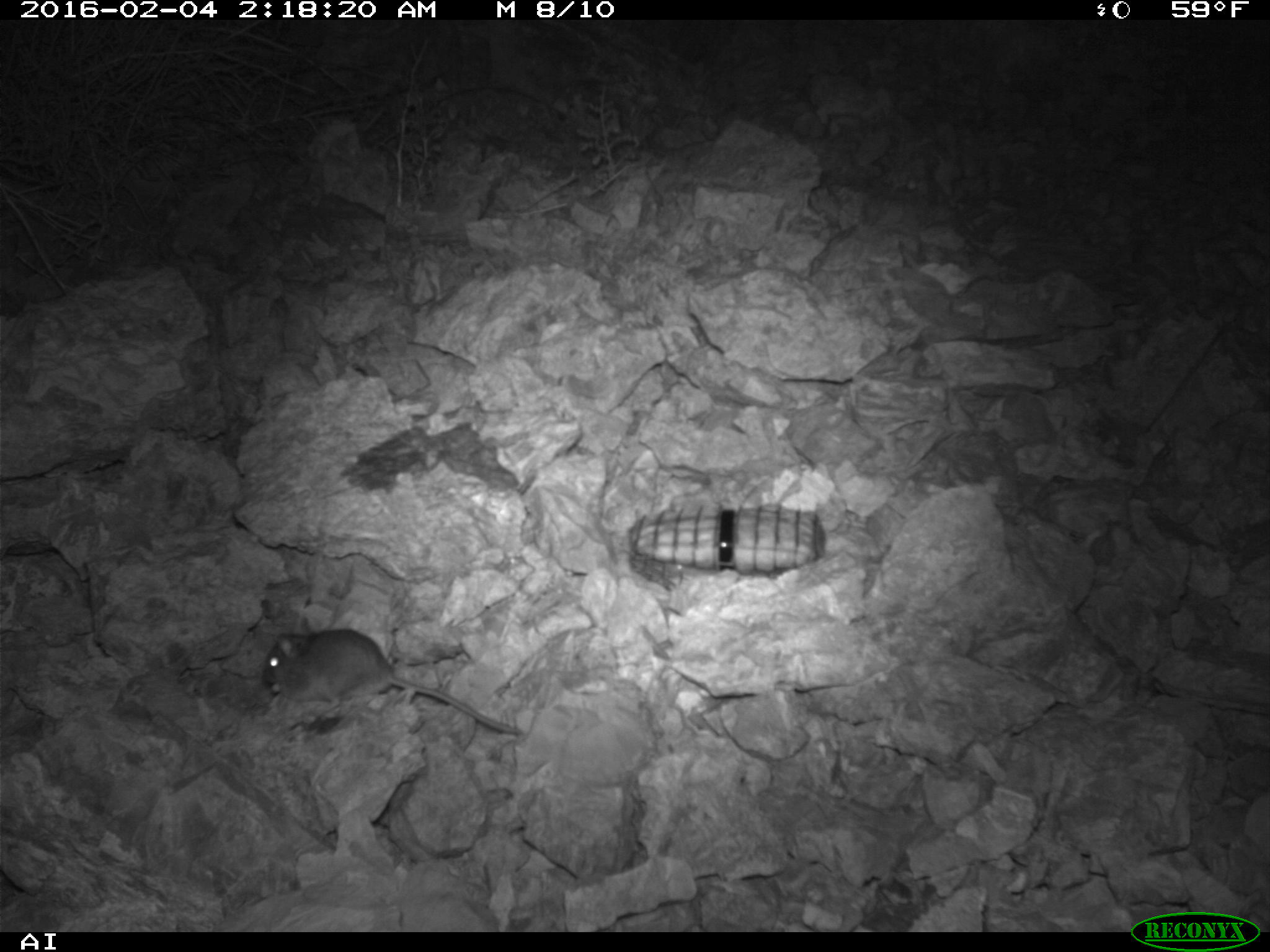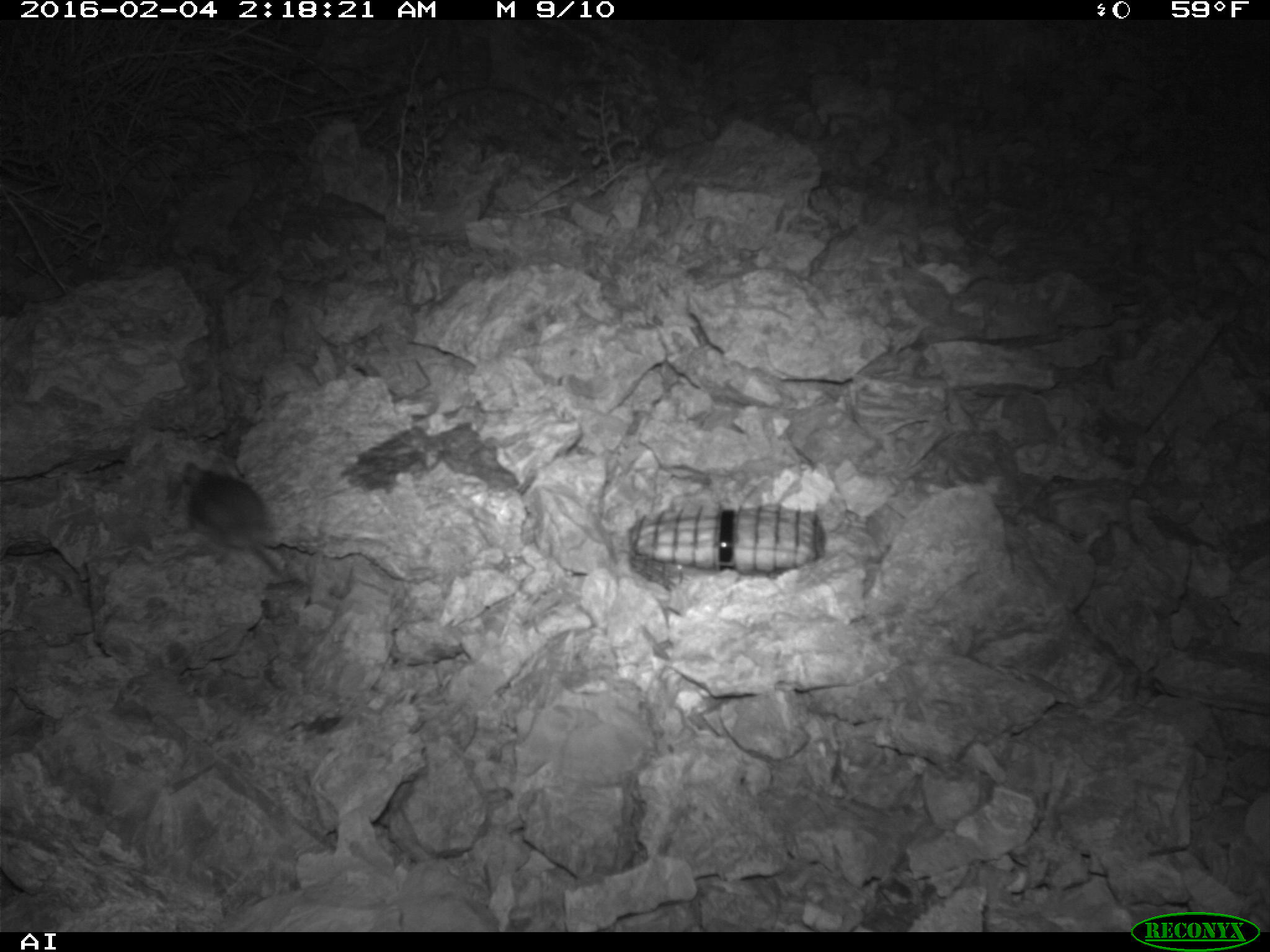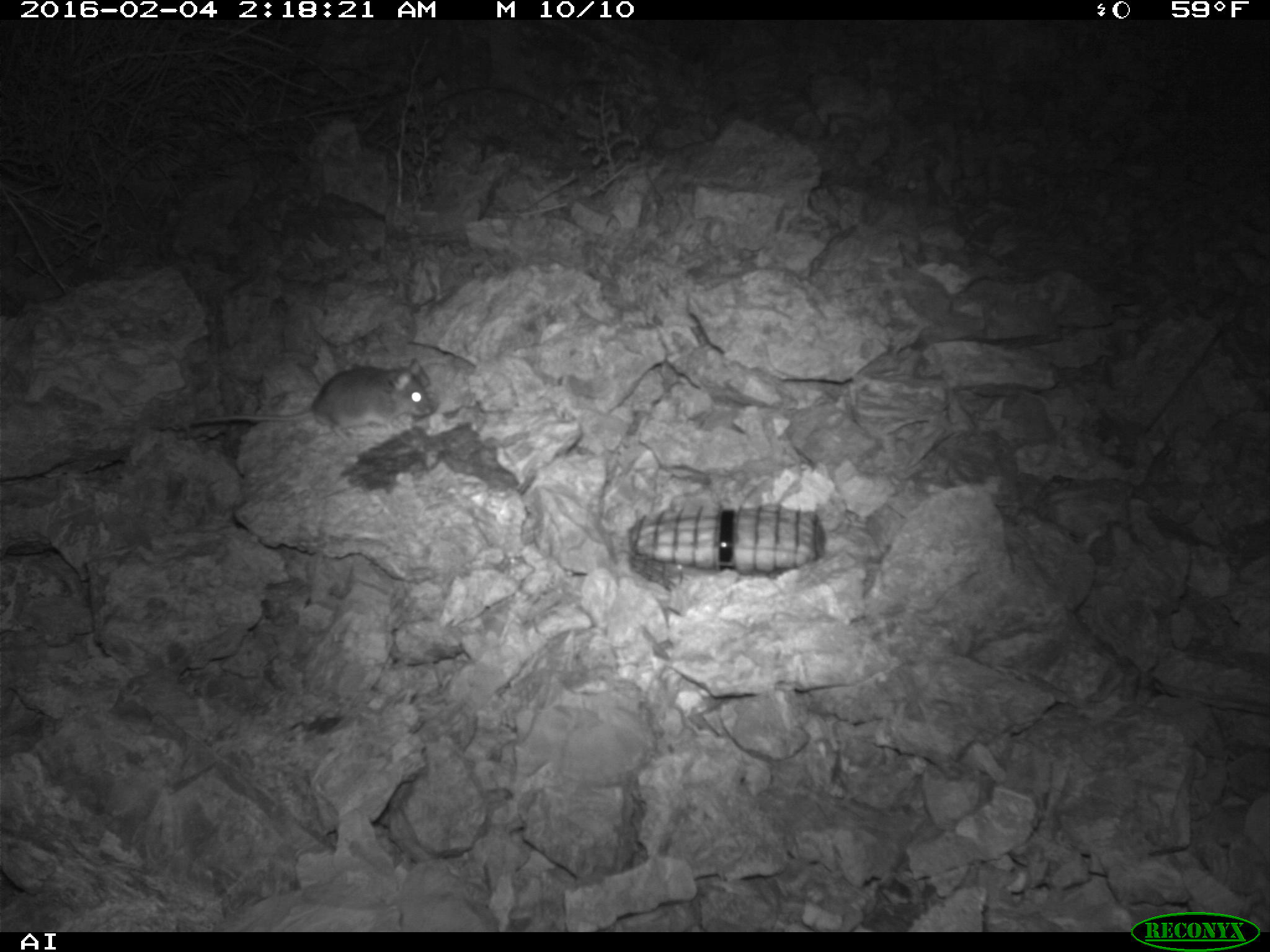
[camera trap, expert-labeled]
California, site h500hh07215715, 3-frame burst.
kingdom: Animalia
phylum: Chordata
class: Mammalia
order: Rodentia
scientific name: Rodentia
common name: rodent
Rodent (Rodentia).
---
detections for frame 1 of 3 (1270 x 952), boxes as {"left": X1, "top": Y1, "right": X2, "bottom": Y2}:
rodent: {"left": 261, "top": 628, "right": 523, "bottom": 735}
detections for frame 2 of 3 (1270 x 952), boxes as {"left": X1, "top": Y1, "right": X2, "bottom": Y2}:
rodent: {"left": 182, "top": 461, "right": 287, "bottom": 580}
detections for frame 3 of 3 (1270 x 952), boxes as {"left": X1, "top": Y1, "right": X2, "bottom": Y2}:
rodent: {"left": 188, "top": 355, "right": 433, "bottom": 445}